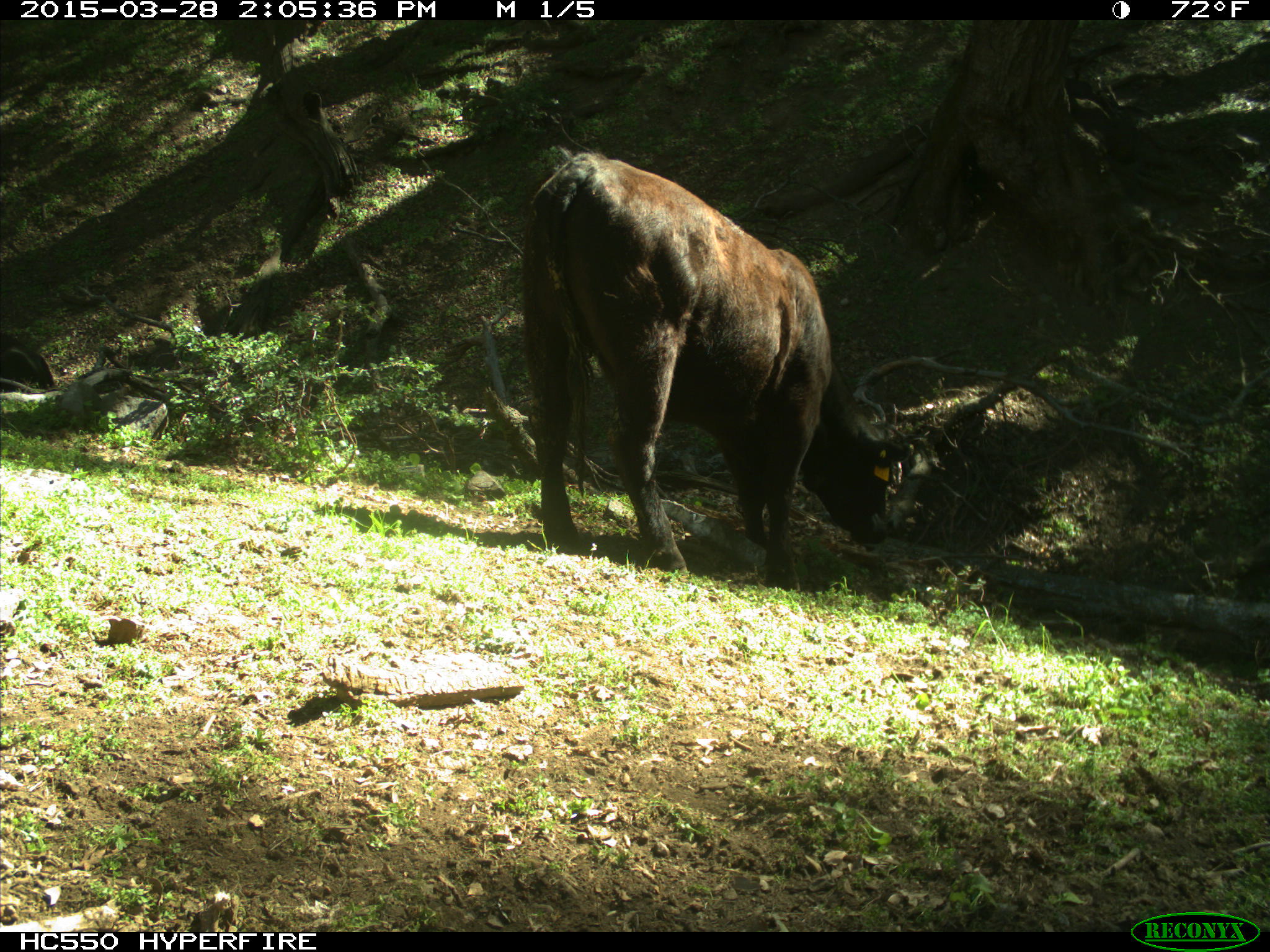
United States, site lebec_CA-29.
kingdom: Animalia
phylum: Chordata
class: Mammalia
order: Artiodactyla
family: Bovidae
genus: Bos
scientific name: Bos taurus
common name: domestic cow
Bos taurus (domestic cow).